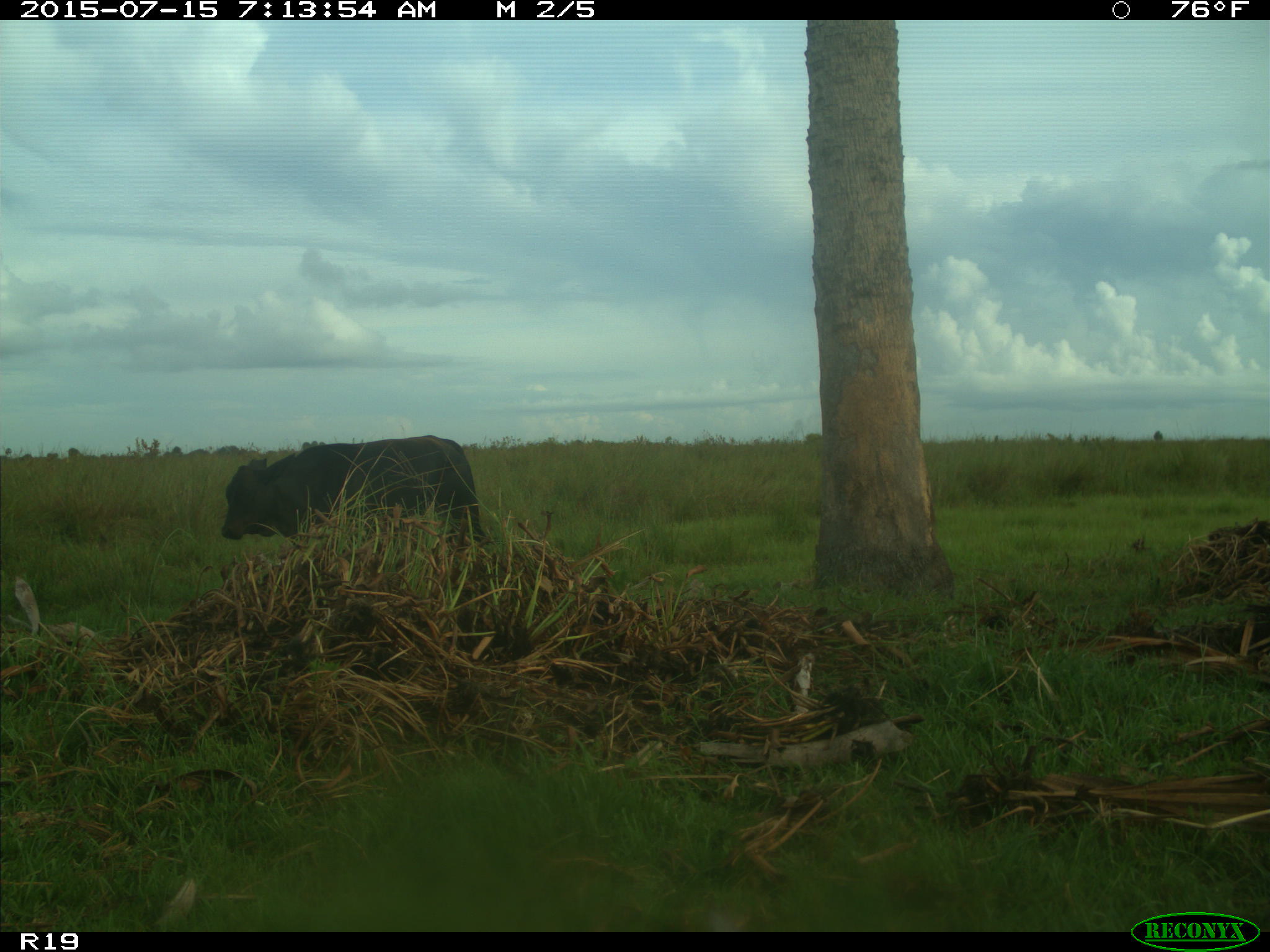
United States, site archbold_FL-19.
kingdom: Animalia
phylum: Chordata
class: Mammalia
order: Artiodactyla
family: Bovidae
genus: Bos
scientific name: Bos taurus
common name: domestic cow